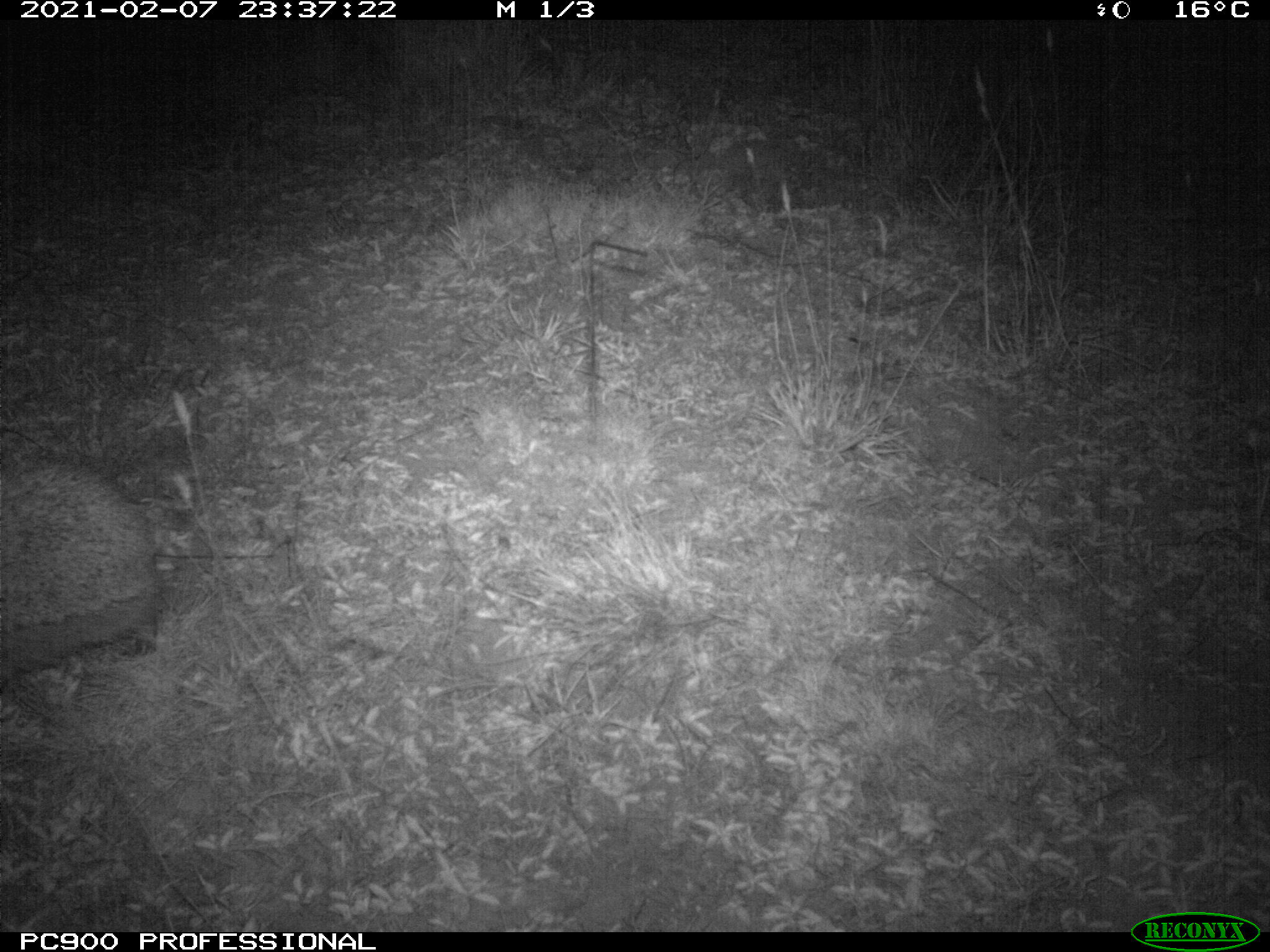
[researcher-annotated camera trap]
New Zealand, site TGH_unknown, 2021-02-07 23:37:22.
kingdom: Animalia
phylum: Chordata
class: Mammalia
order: Eulipotyphla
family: Erinaceidae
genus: Erinaceus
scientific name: Erinaceus europaeus europaeus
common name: european hedgehog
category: hedgehog